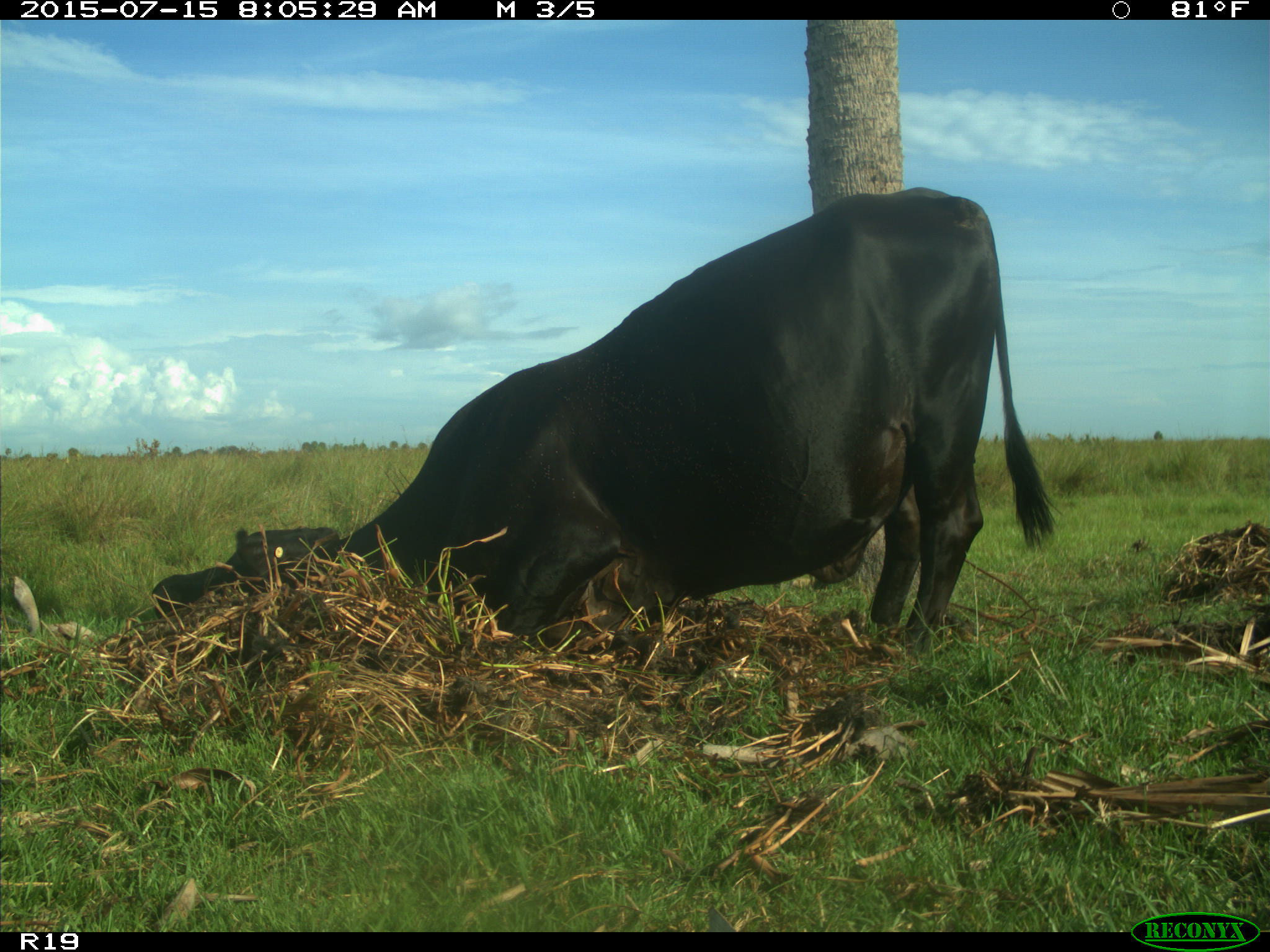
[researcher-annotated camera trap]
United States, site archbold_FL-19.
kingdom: Animalia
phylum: Chordata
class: Mammalia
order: Artiodactyla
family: Bovidae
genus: Bos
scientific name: Bos taurus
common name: domestic cow